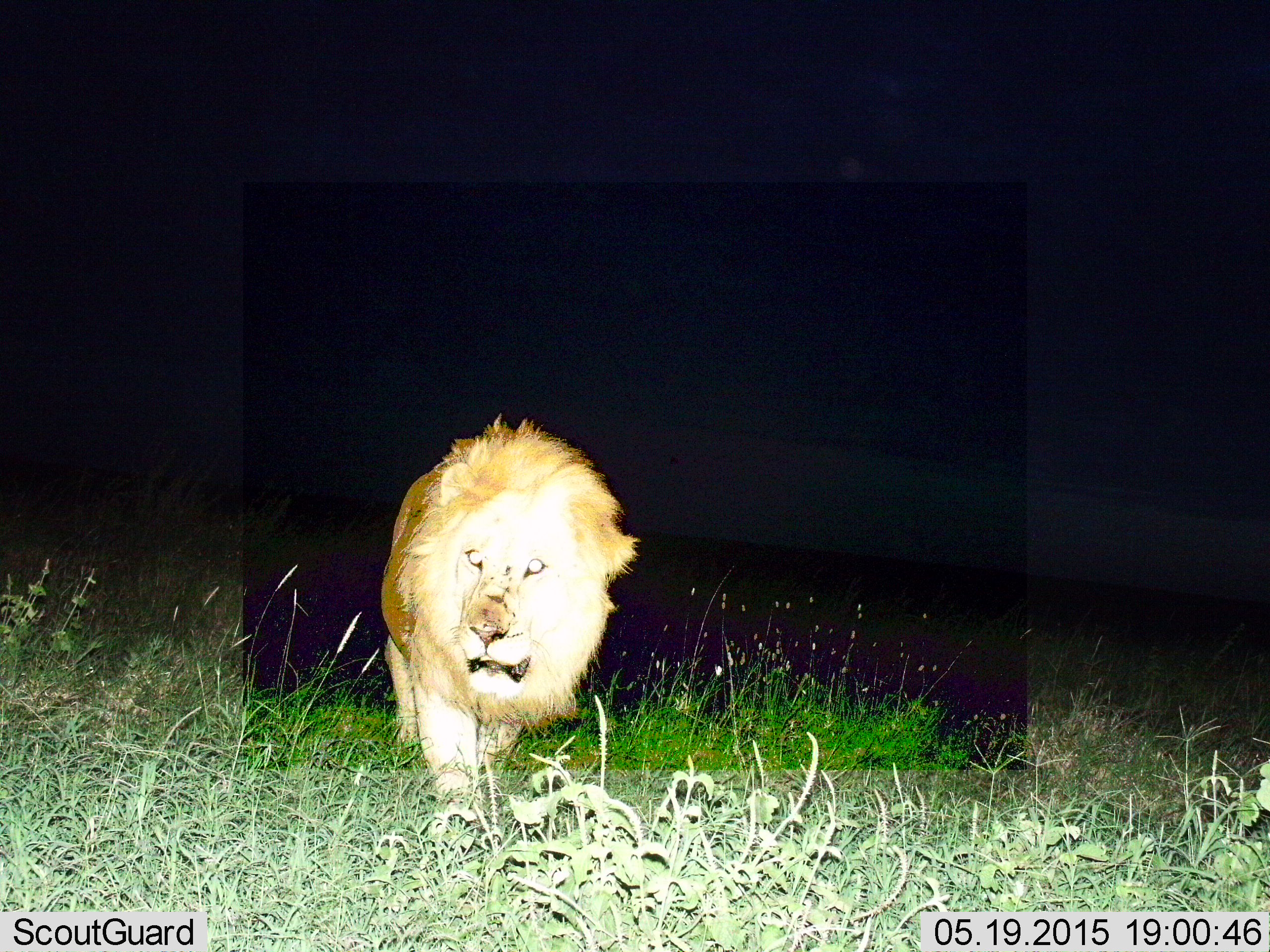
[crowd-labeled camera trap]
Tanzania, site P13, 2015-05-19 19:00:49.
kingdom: Animalia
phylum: Chordata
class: Mammalia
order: Carnivora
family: Felidae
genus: Panthera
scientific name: Panthera leo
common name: lion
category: lionmale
Lionmale (lion) (Panthera leo), count 1. Behavior (volunteer vote fractions): standing 0%, resting 0%, moving 100%, interacting 0%. Young present (vote fraction): 0%. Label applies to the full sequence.